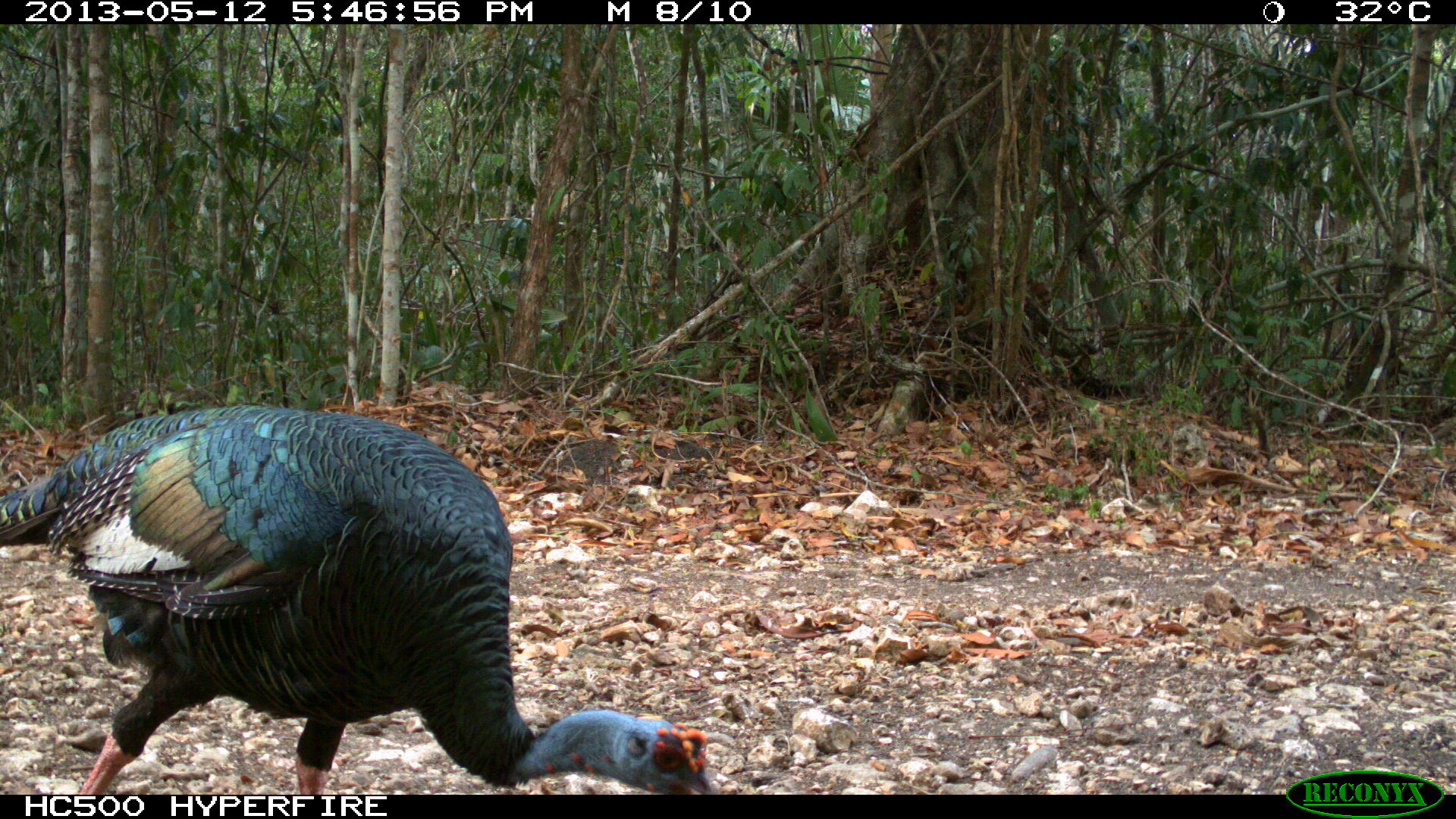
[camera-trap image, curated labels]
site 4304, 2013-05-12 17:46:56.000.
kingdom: Animalia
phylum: Chordata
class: Aves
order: Galliformes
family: Phasianidae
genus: Meleagris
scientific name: Meleagris ocellata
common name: ocellated turkey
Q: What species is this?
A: Meleagris ocellata (ocellated turkey).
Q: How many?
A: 1.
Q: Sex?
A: Male.